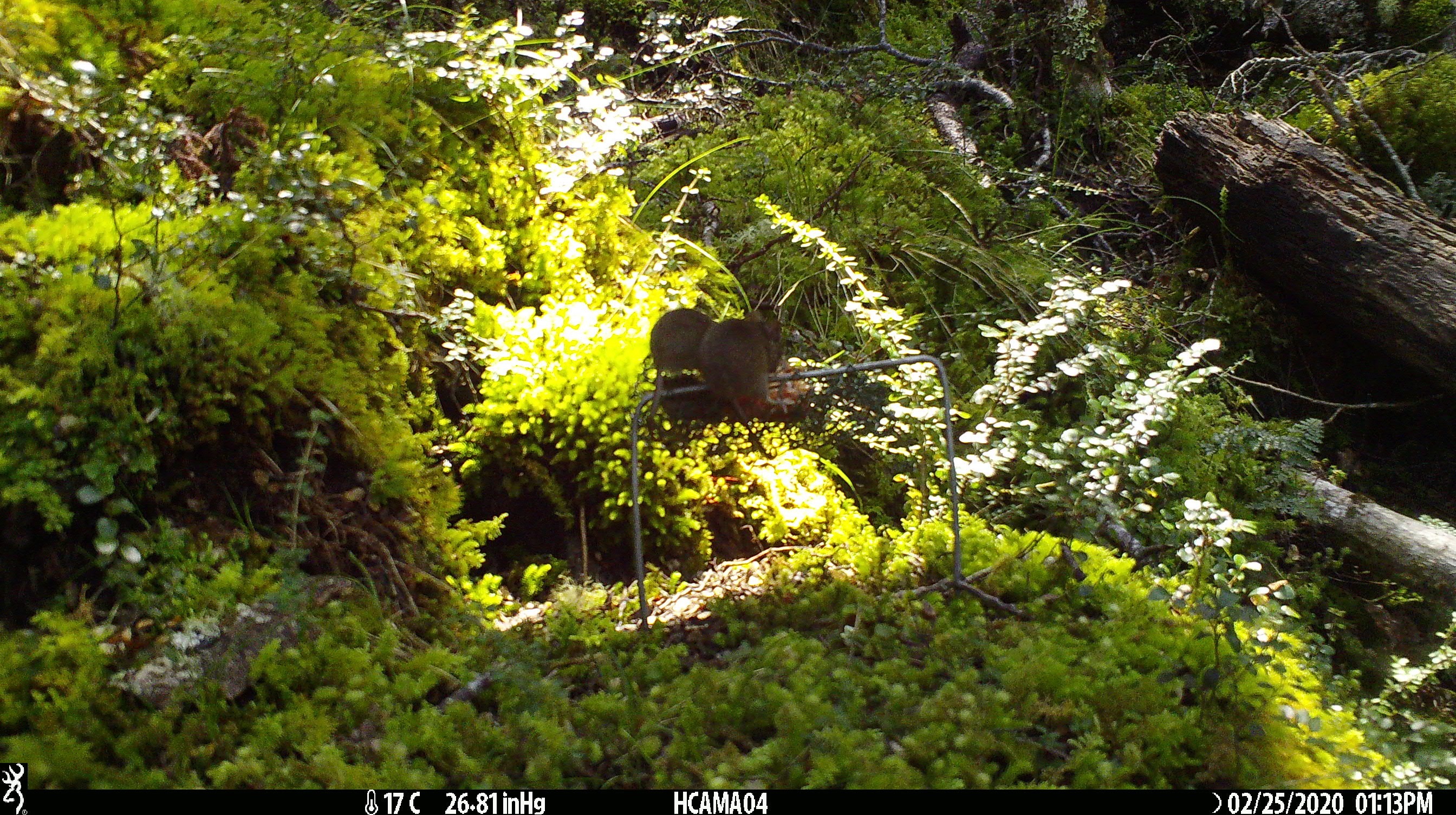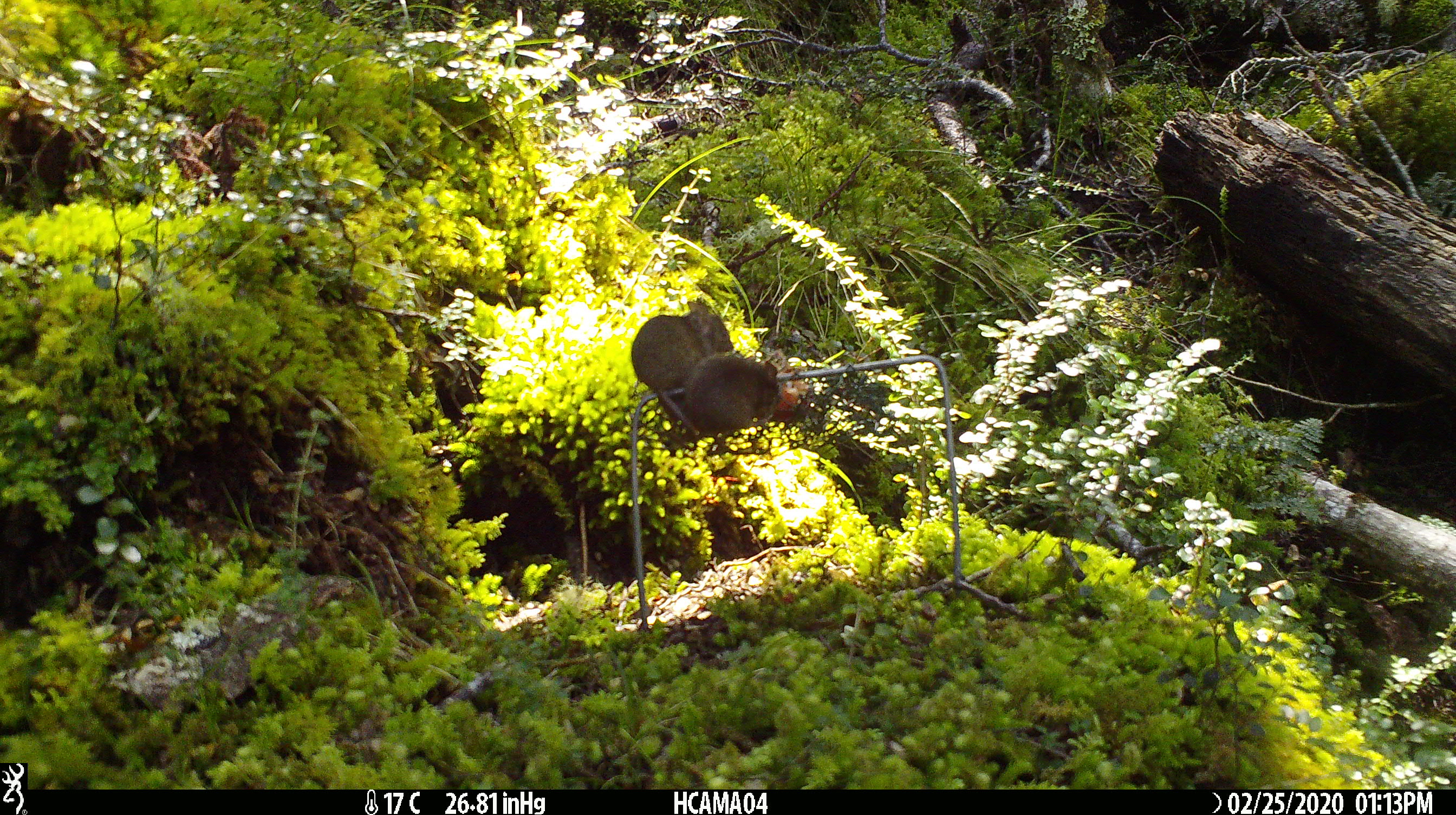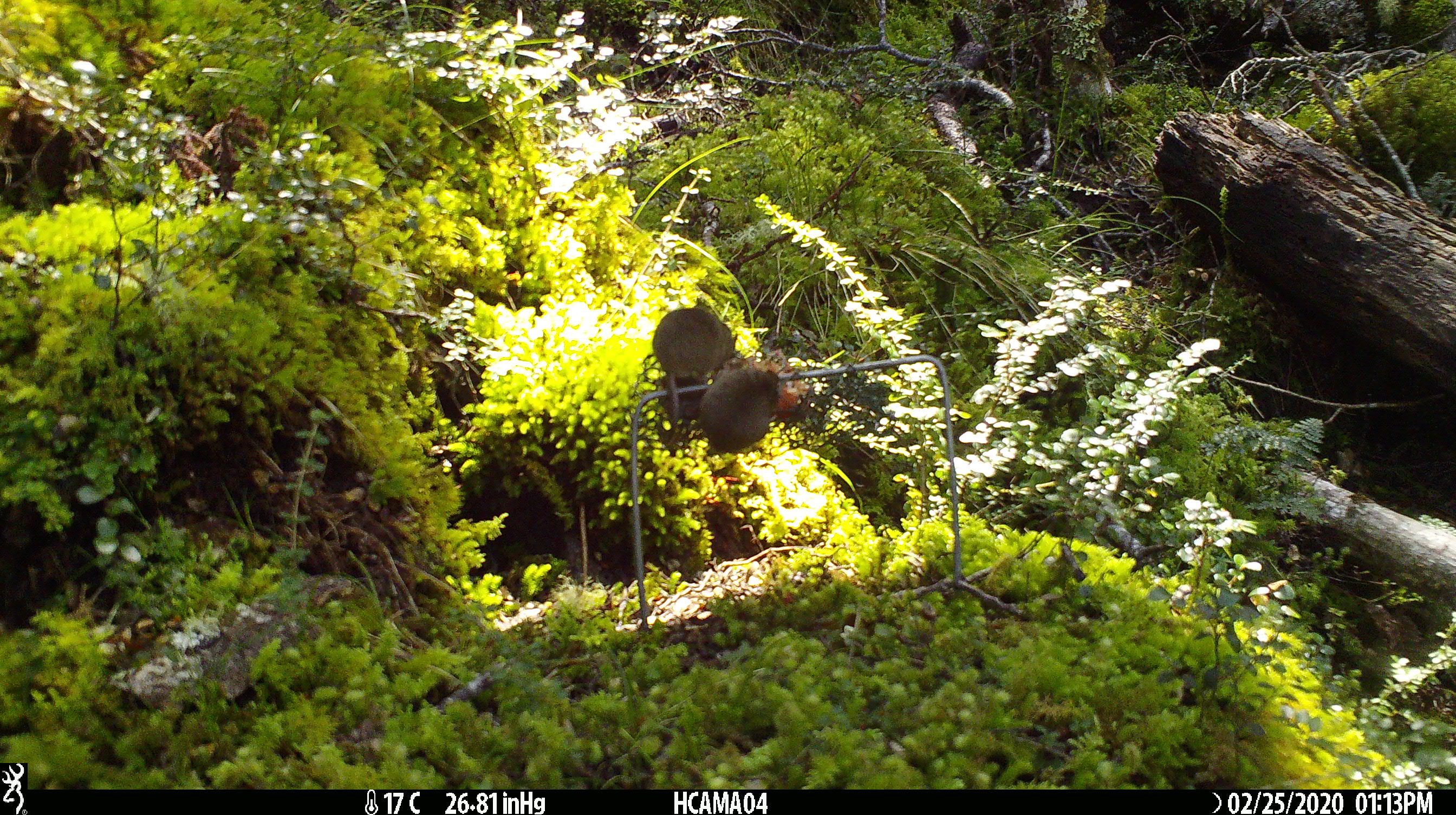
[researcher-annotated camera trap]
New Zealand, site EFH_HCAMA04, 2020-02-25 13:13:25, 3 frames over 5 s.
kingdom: Animalia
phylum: Chordata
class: Mammalia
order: Rodentia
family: Muridae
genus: Mus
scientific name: Mus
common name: mouse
Mouse (Mus).